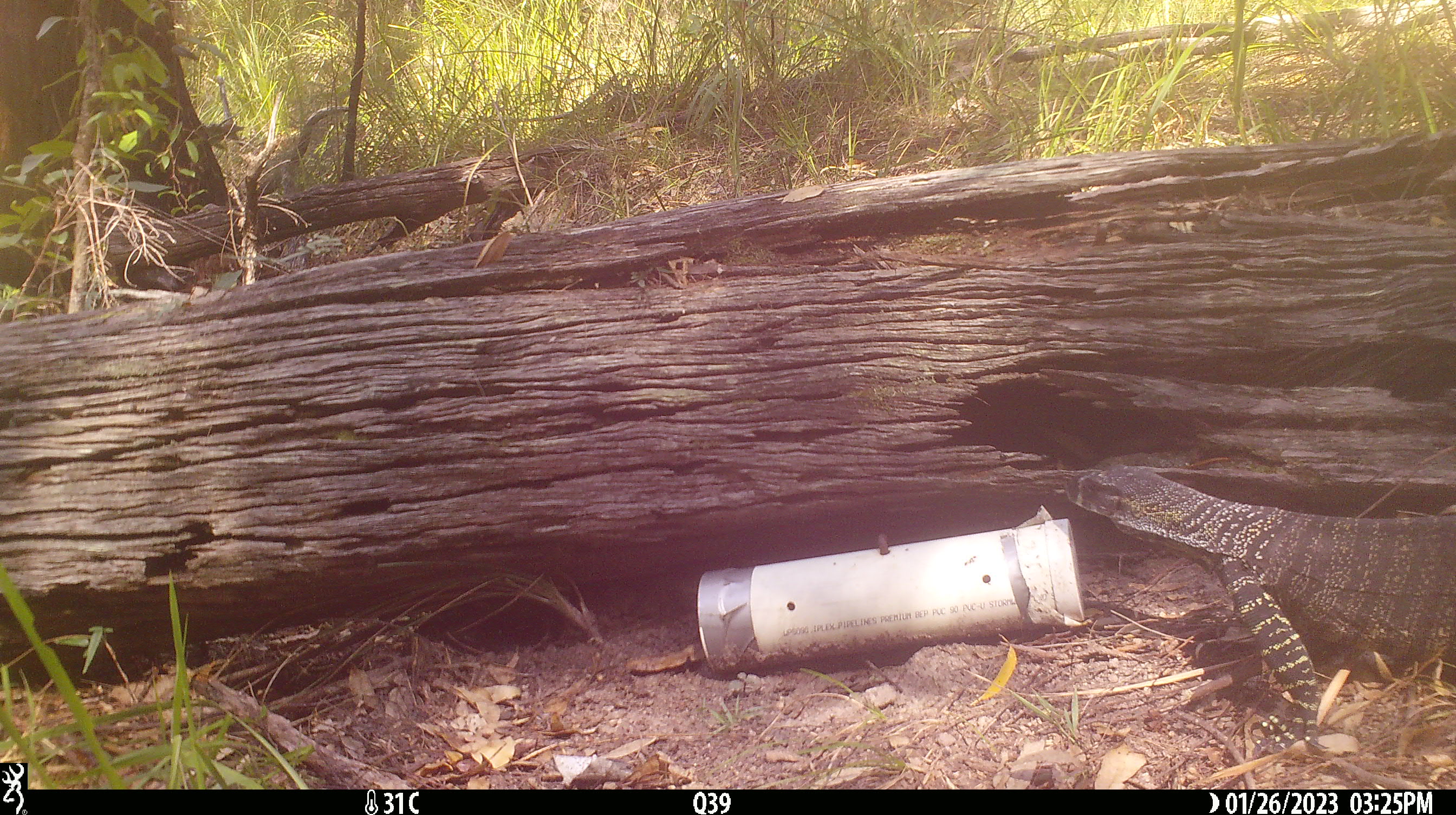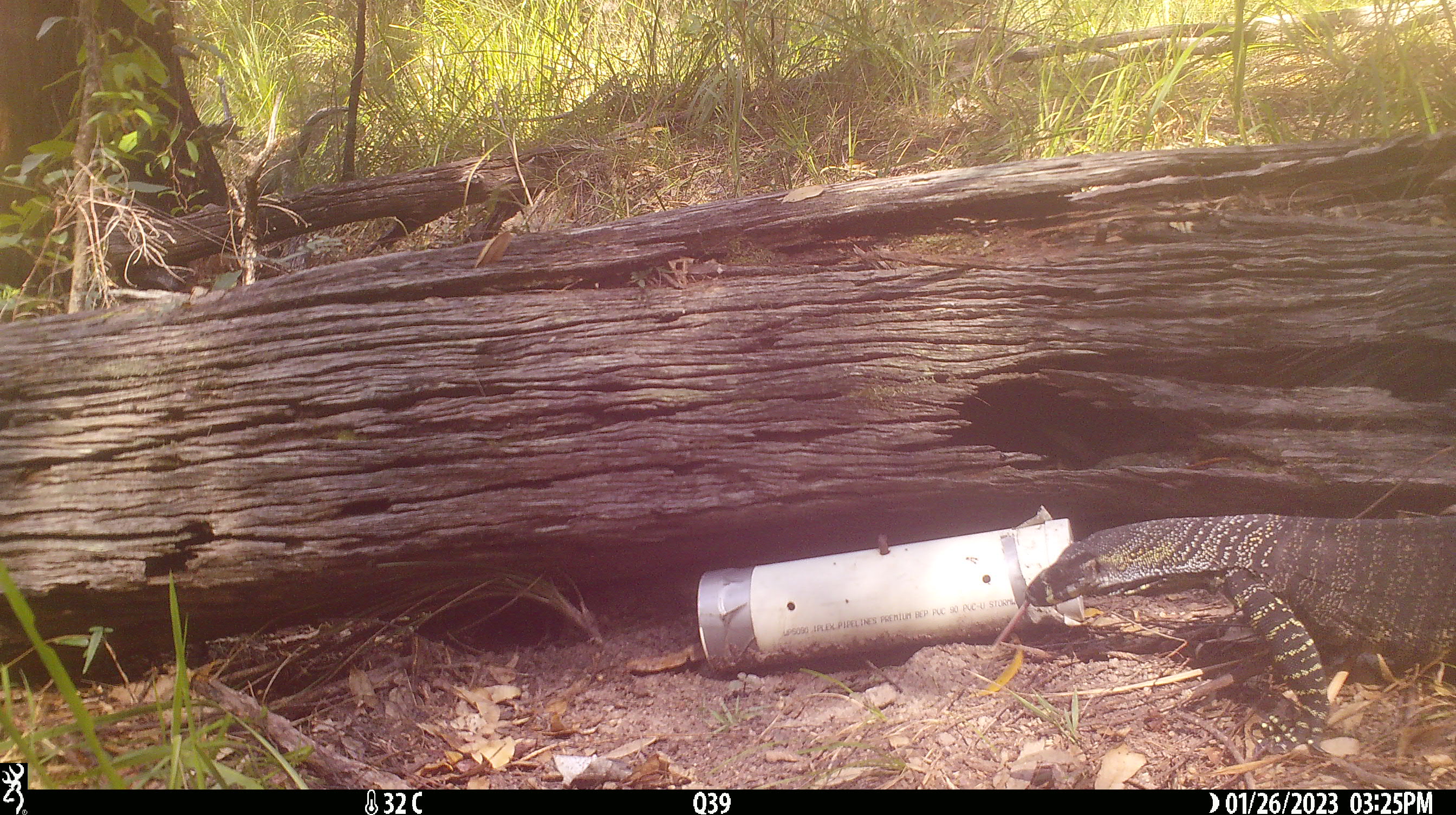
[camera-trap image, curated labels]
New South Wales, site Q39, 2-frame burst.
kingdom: Animalia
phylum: Chordata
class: Reptilia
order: Squamata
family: Varanidae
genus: Varanus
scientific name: Varanus varius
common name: lace monitor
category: goanna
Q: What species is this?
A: Goanna (lace monitor) (Varanus varius).